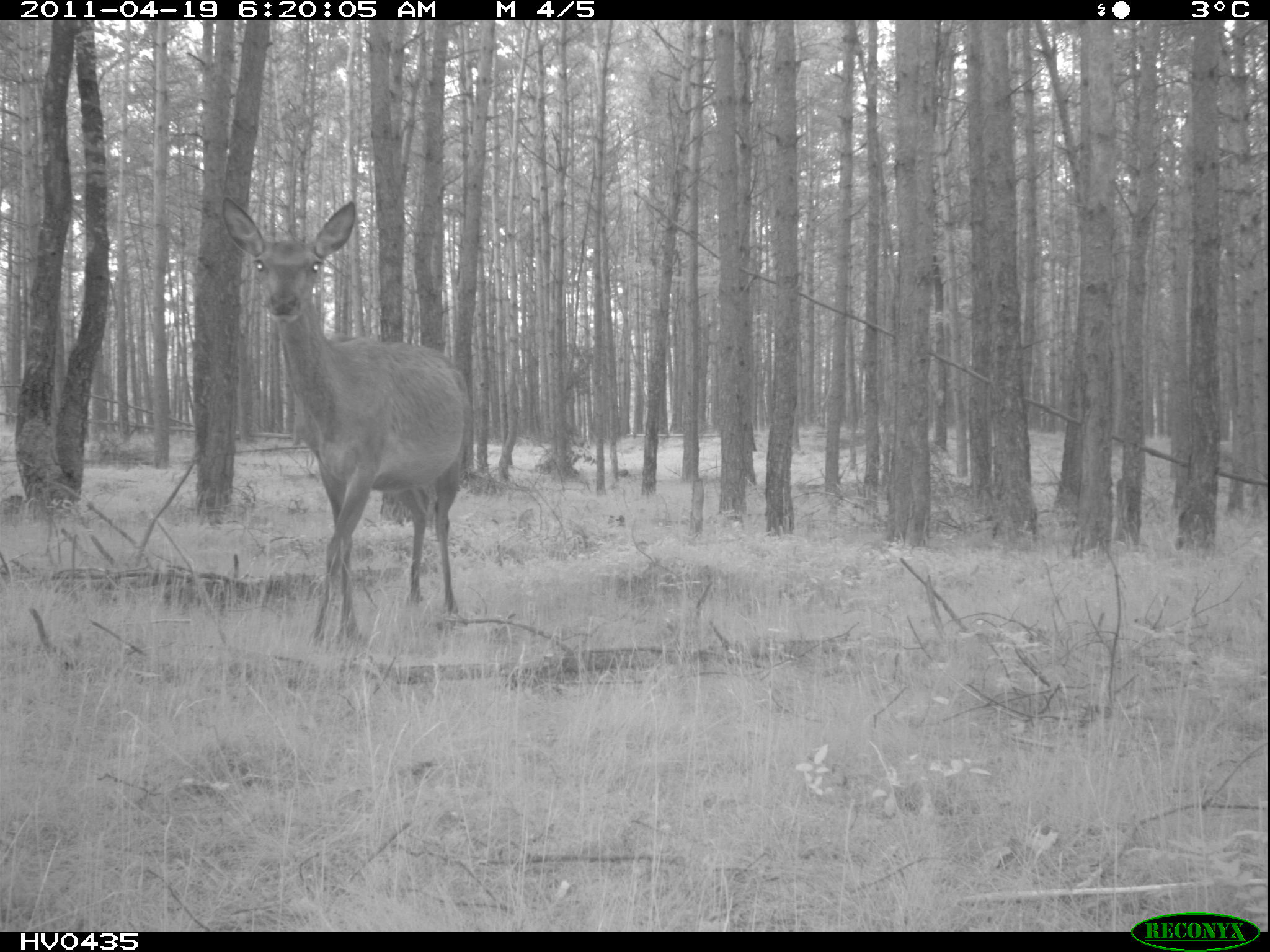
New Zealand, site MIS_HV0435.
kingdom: Animalia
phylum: Chordata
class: Mammalia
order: Artiodactyla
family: Cervidae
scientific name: Cervidae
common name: deer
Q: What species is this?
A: Deer (Cervidae).